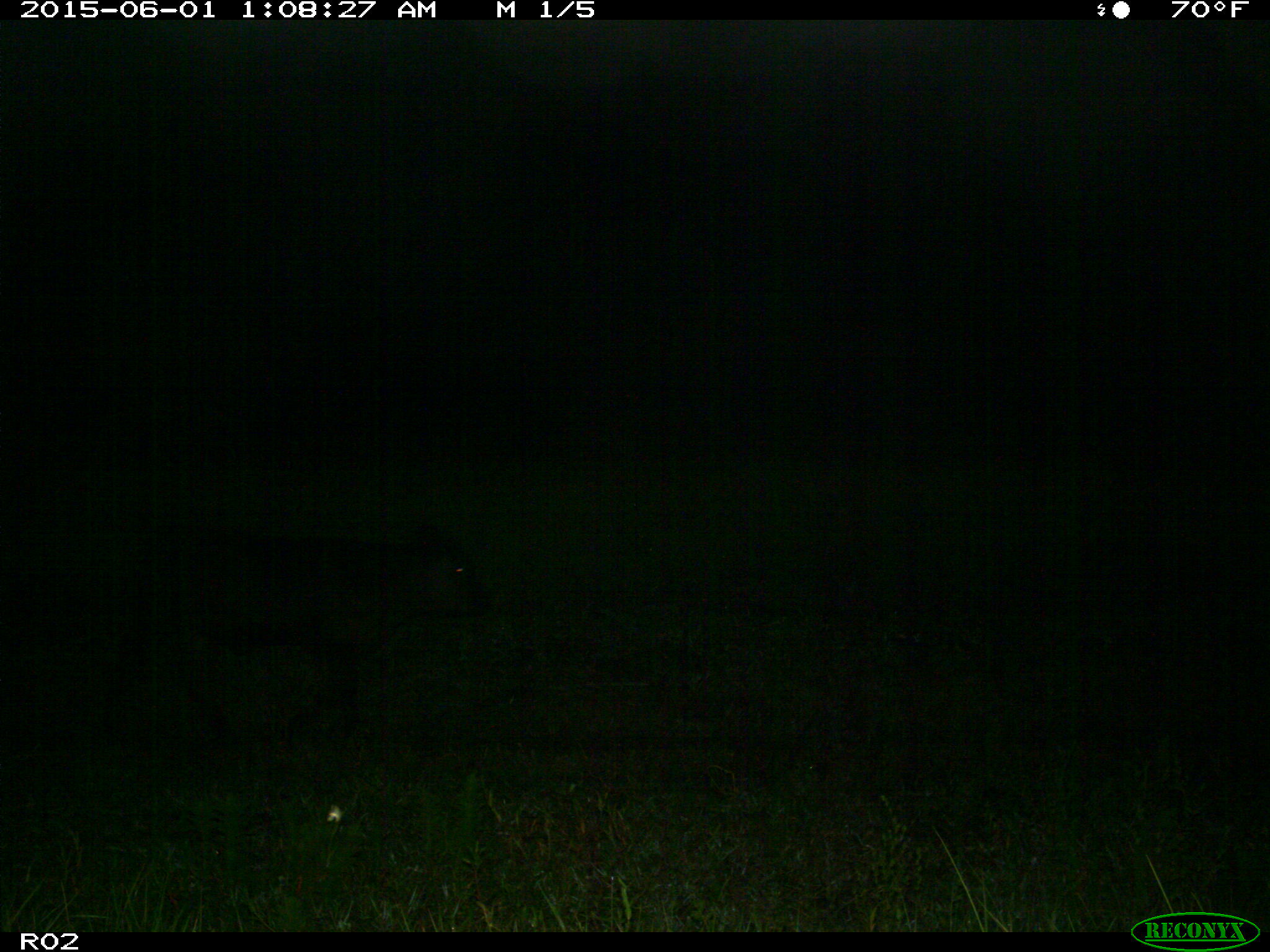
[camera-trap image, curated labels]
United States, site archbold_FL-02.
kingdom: Animalia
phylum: Chordata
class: Mammalia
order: Artiodactyla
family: Bovidae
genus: Bos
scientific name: Bos taurus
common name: domestic cow